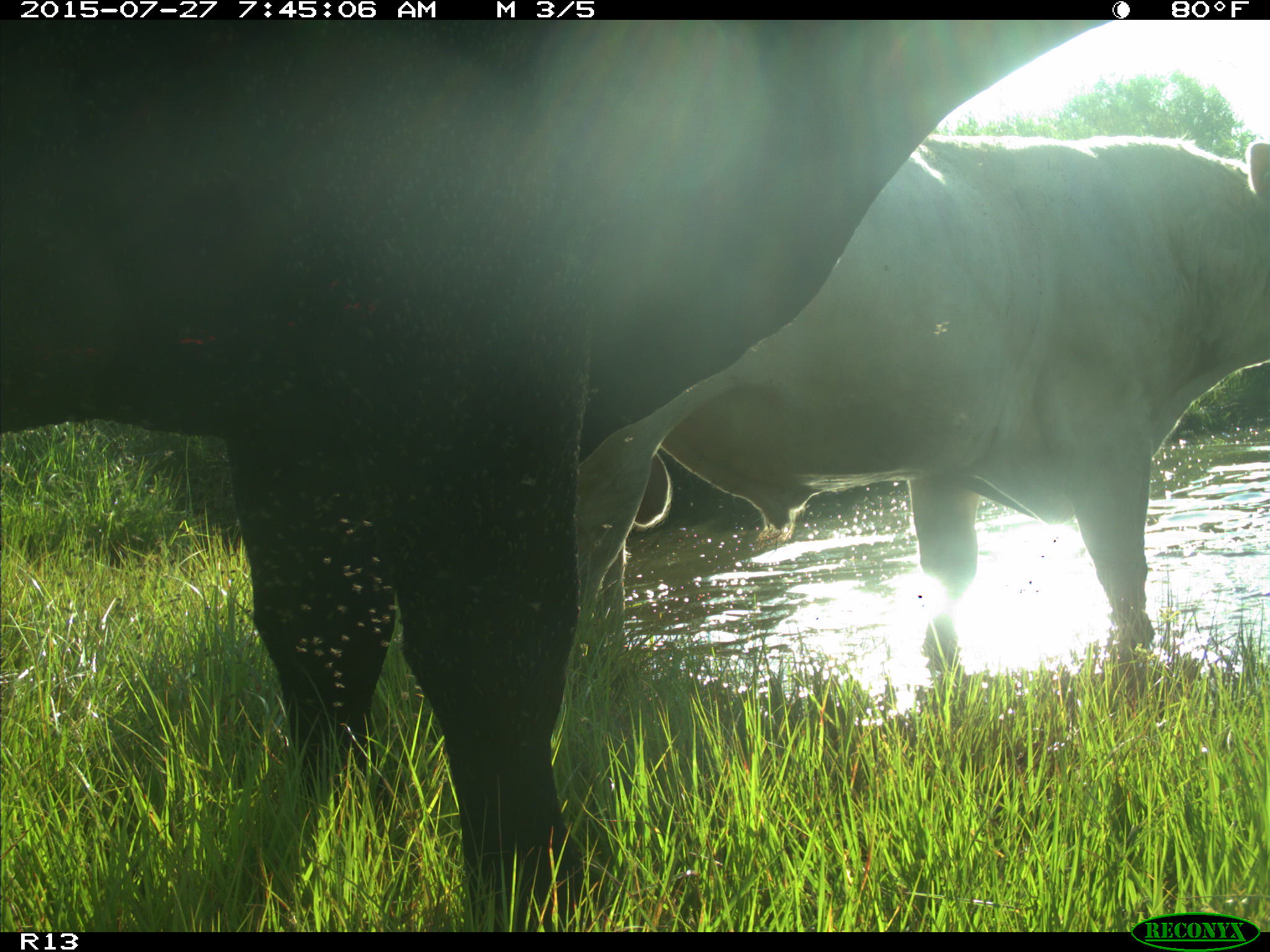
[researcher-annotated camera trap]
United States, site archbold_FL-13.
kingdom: Animalia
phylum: Chordata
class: Mammalia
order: Artiodactyla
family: Bovidae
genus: Bos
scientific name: Bos taurus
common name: domestic cow